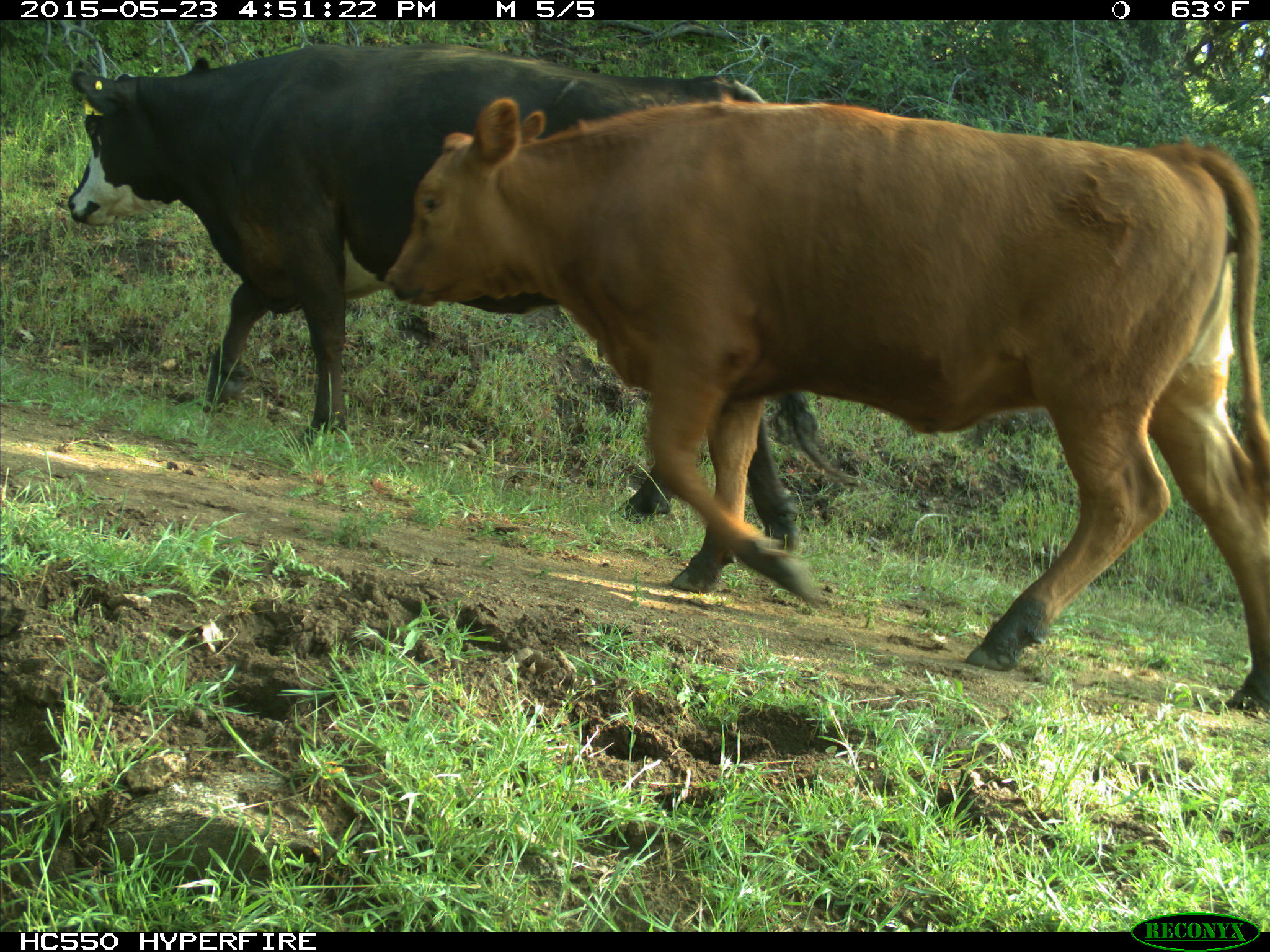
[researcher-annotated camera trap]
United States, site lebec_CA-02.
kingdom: Animalia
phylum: Chordata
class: Mammalia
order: Artiodactyla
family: Bovidae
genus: Bos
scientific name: Bos taurus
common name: domestic cow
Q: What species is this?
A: Bos taurus (domestic cow).